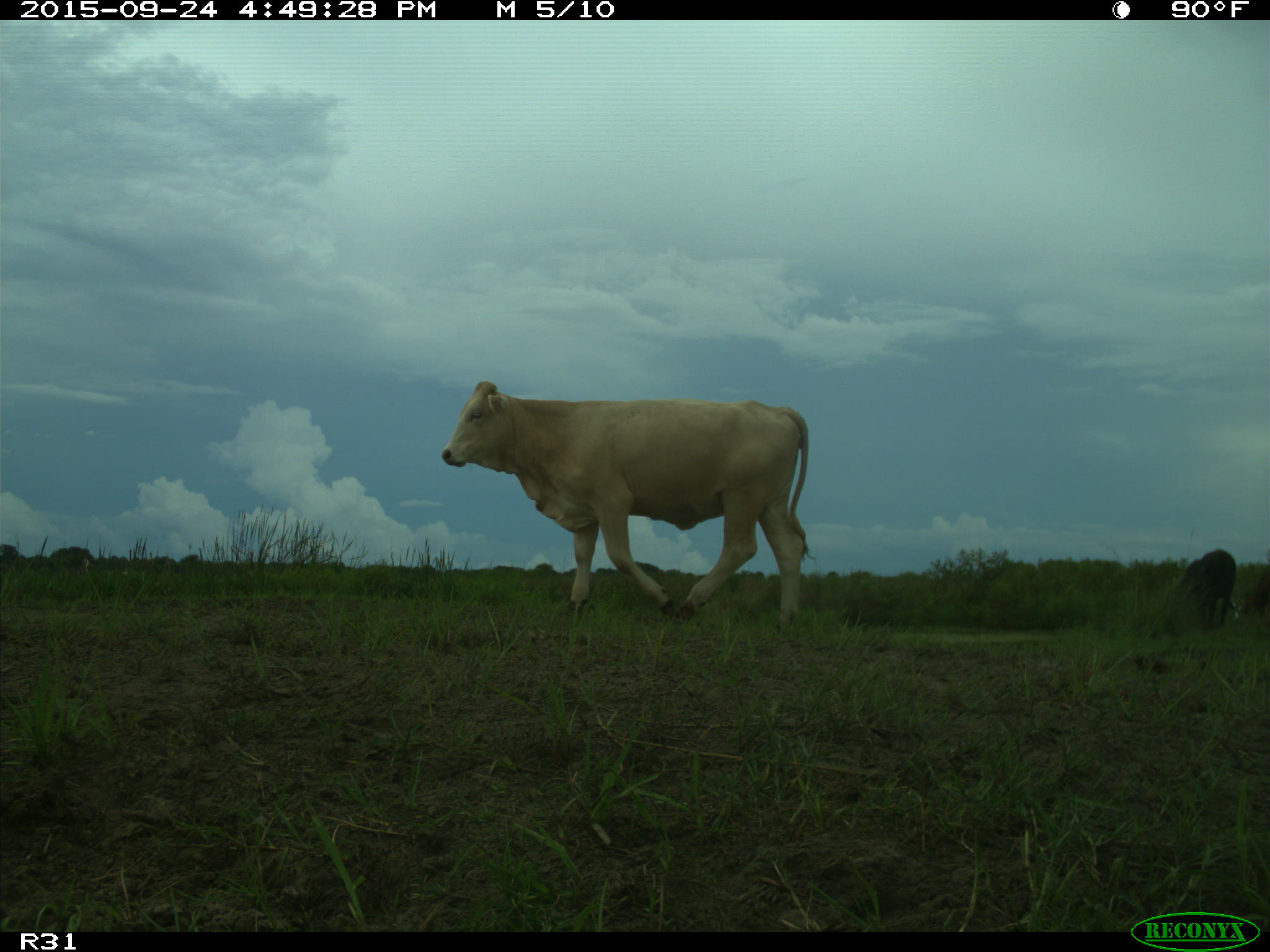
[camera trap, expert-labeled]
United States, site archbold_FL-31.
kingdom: Animalia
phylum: Chordata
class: Mammalia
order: Artiodactyla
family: Bovidae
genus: Bos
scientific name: Bos taurus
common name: domestic cow